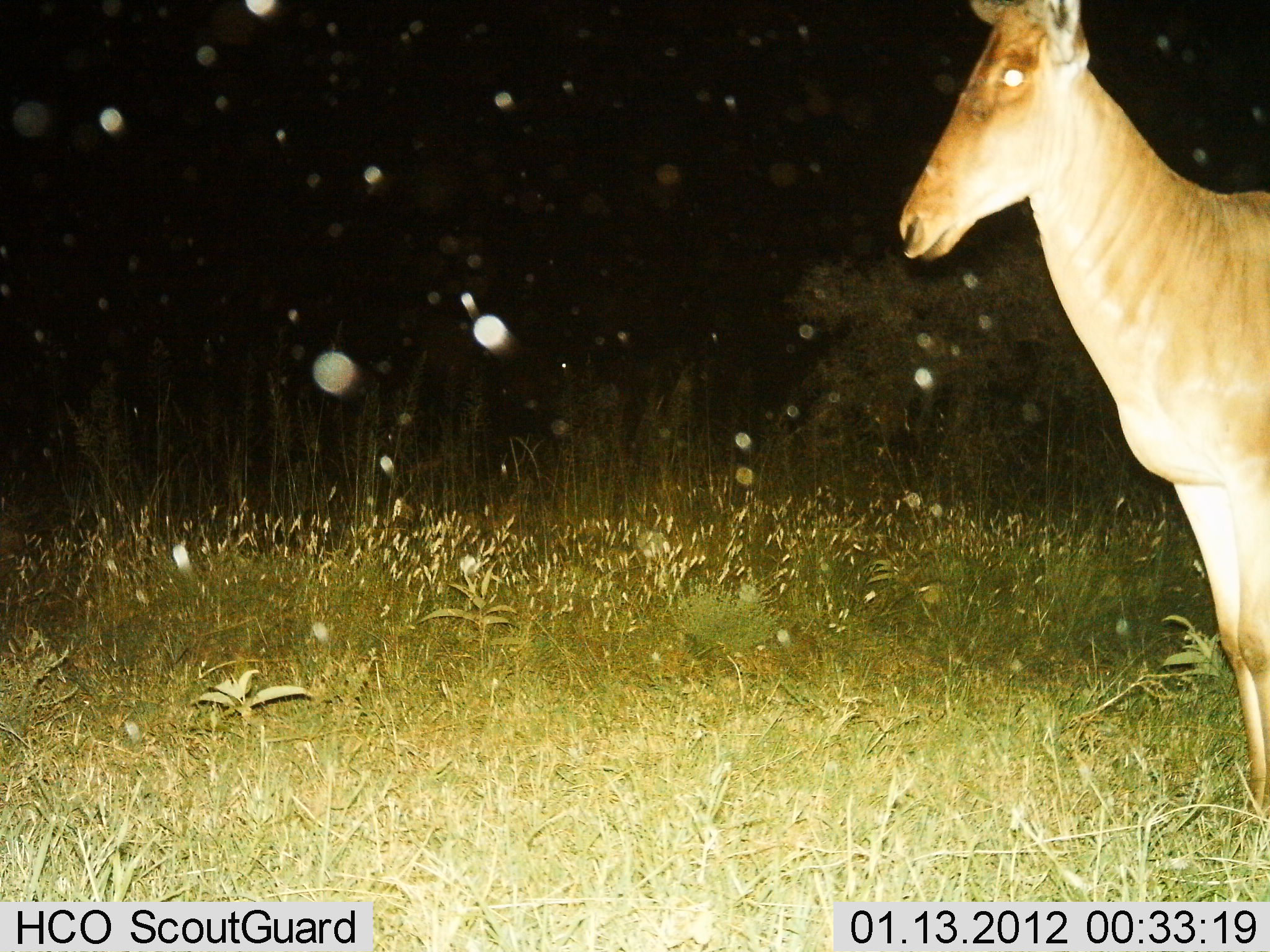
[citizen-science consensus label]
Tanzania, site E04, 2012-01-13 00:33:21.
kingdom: Animalia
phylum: Chordata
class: Mammalia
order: Artiodactyla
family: Bovidae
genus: Alcelaphus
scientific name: Alcelaphus buselaphus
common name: hartebeest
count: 1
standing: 100%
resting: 0%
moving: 0%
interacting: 0%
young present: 0%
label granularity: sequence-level